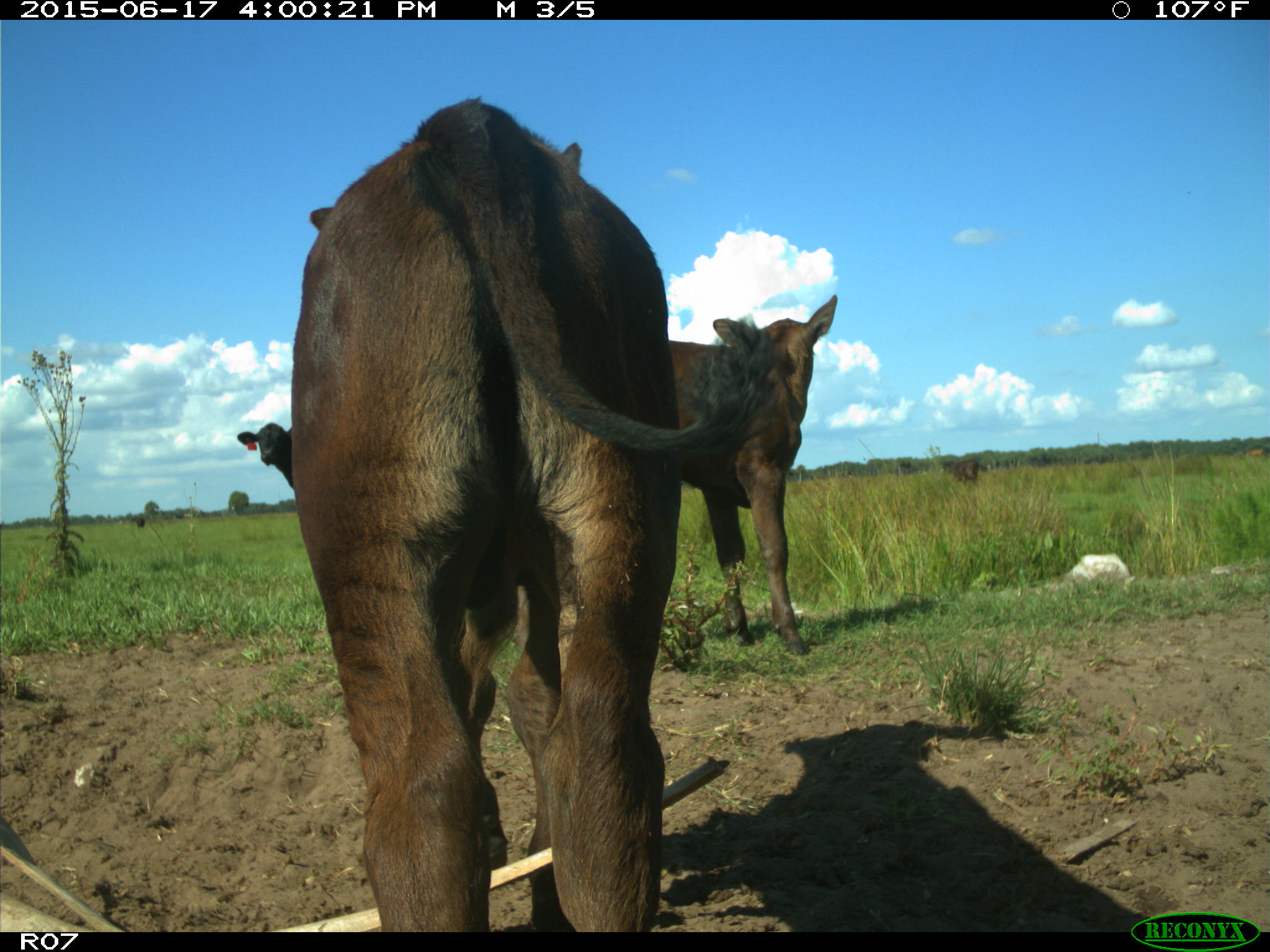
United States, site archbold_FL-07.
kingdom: Animalia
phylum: Chordata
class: Mammalia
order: Artiodactyla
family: Bovidae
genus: Bos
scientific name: Bos taurus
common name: domestic cow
Bos taurus (domestic cow).